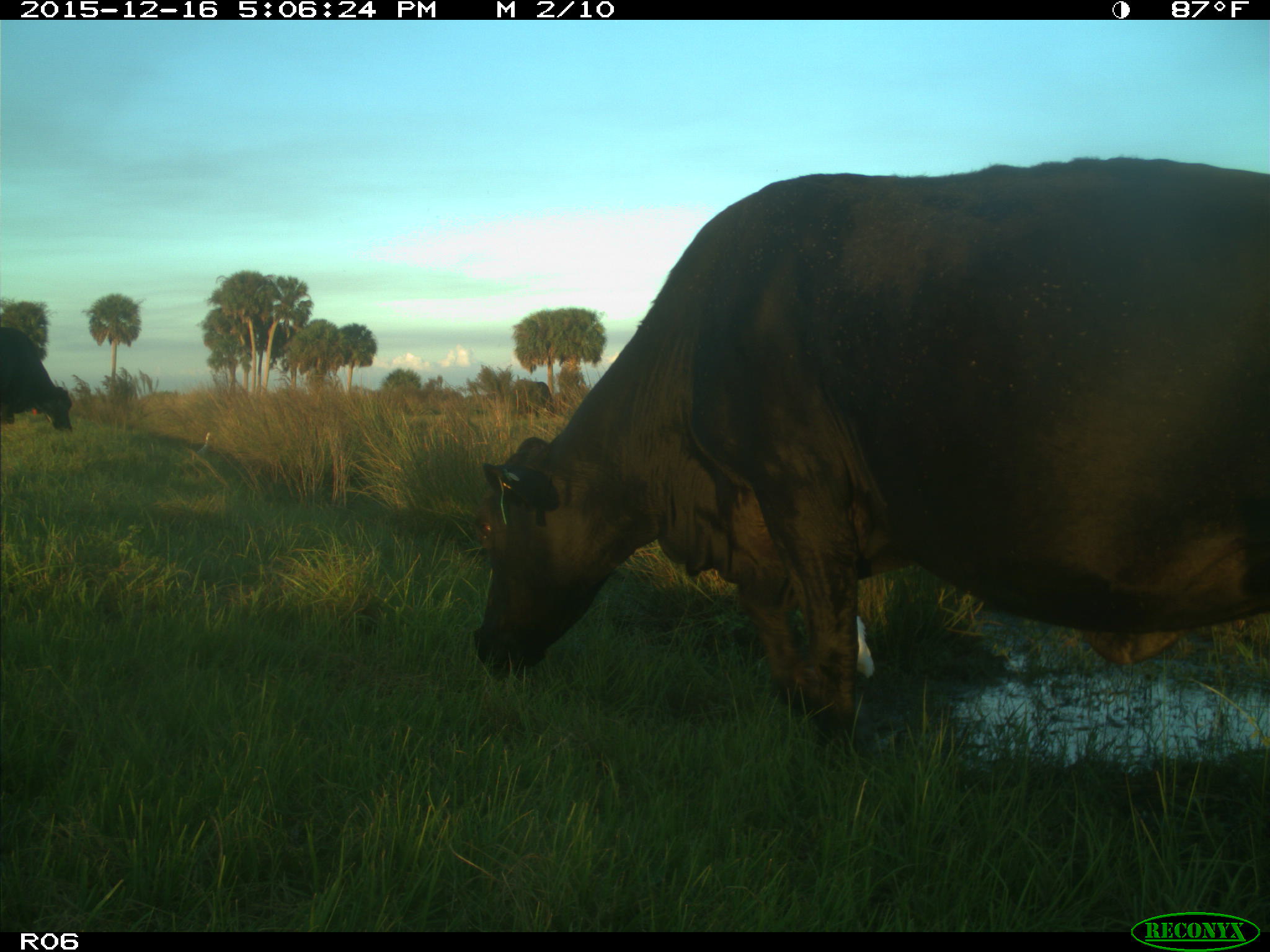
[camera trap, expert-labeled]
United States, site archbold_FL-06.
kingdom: Animalia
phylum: Chordata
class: Mammalia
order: Artiodactyla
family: Bovidae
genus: Bos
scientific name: Bos taurus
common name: domestic cow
Bos taurus (domestic cow).